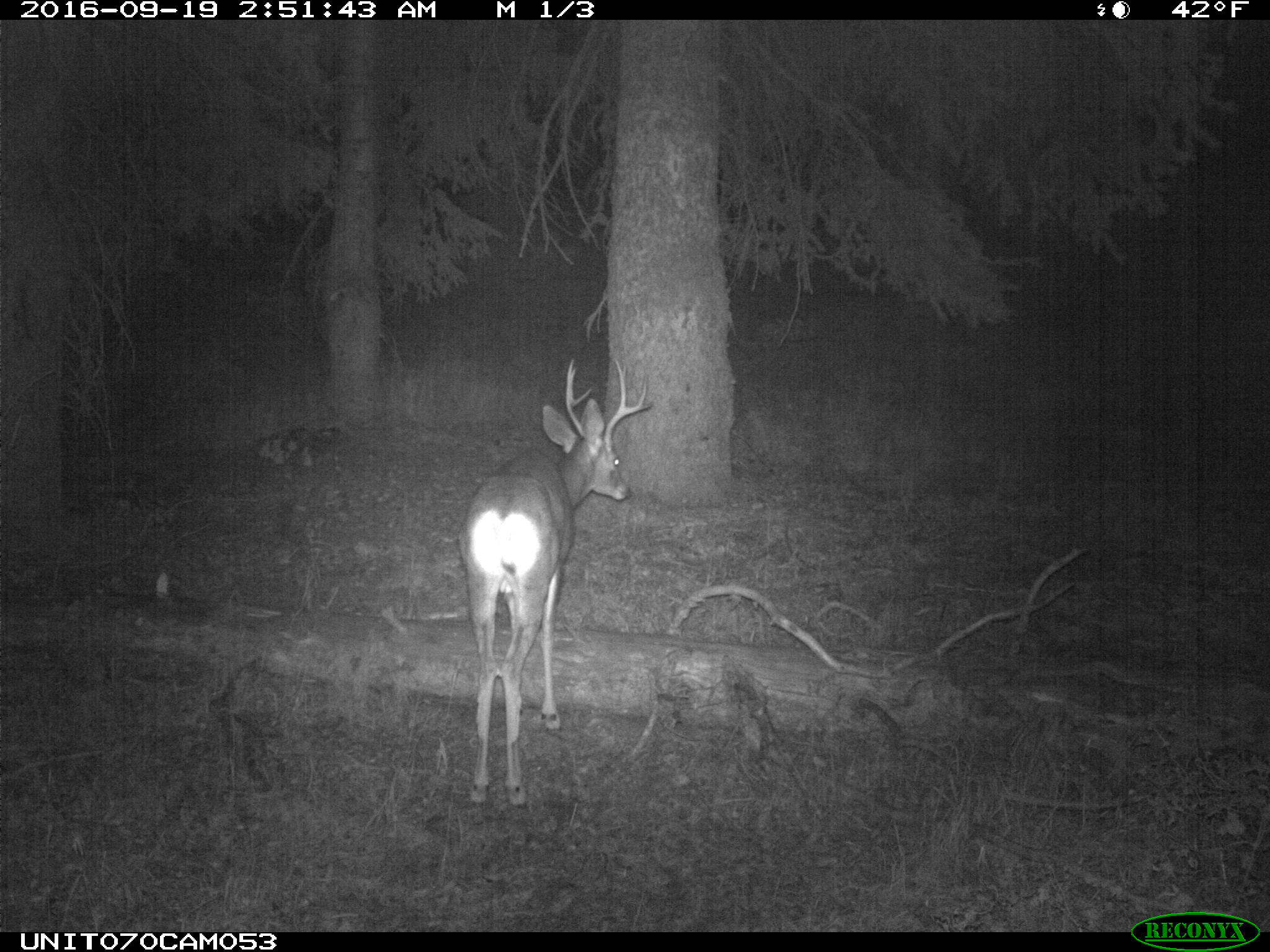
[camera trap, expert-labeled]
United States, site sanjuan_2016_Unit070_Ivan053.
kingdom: Animalia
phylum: Chordata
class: Mammalia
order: Artiodactyla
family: Cervidae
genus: Odocoileus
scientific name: Odocoileus hemionus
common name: mule deer